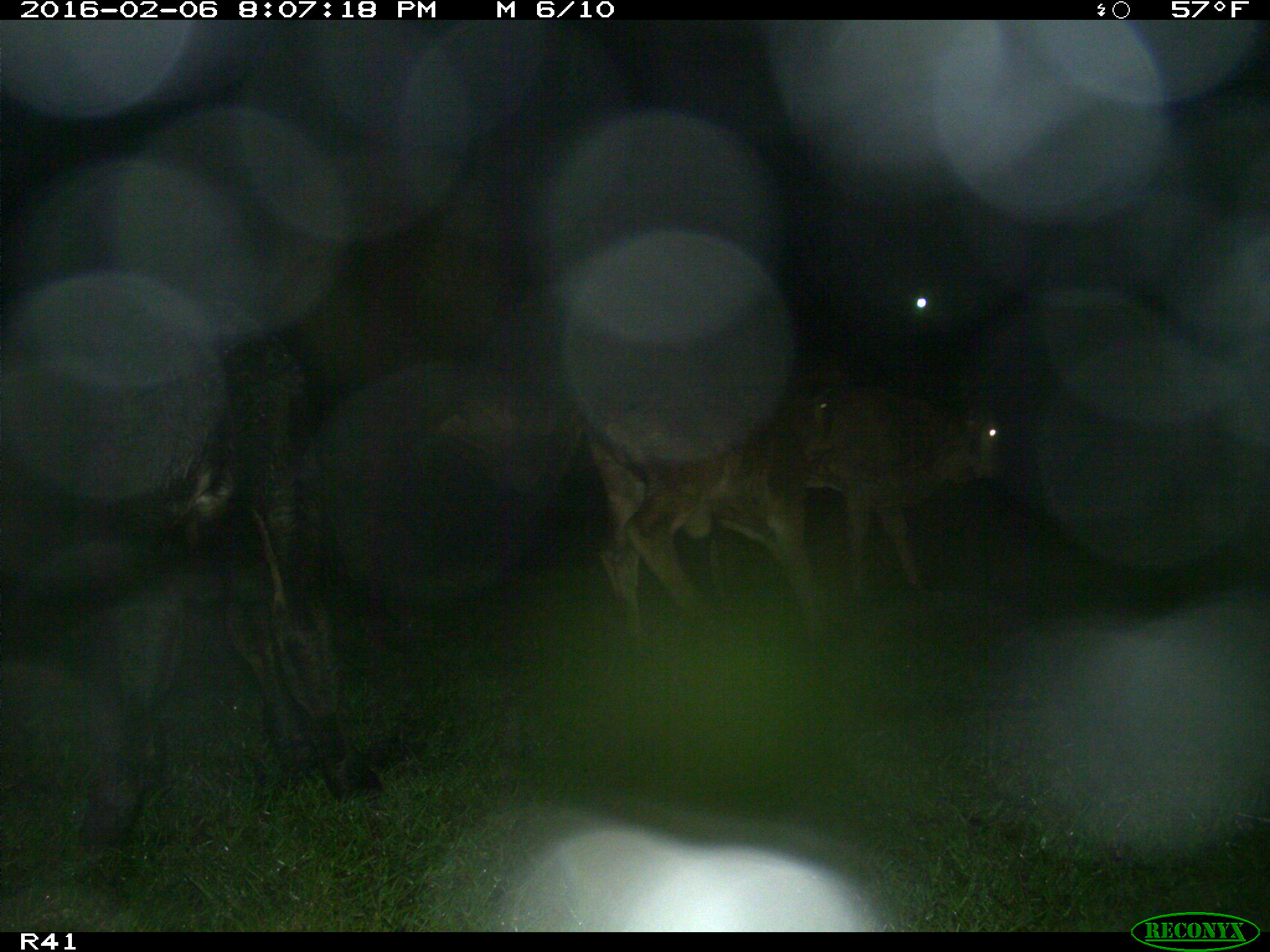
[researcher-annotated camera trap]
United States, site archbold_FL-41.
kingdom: Animalia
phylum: Chordata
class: Mammalia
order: Artiodactyla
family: Bovidae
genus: Bos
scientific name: Bos taurus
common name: domestic cow